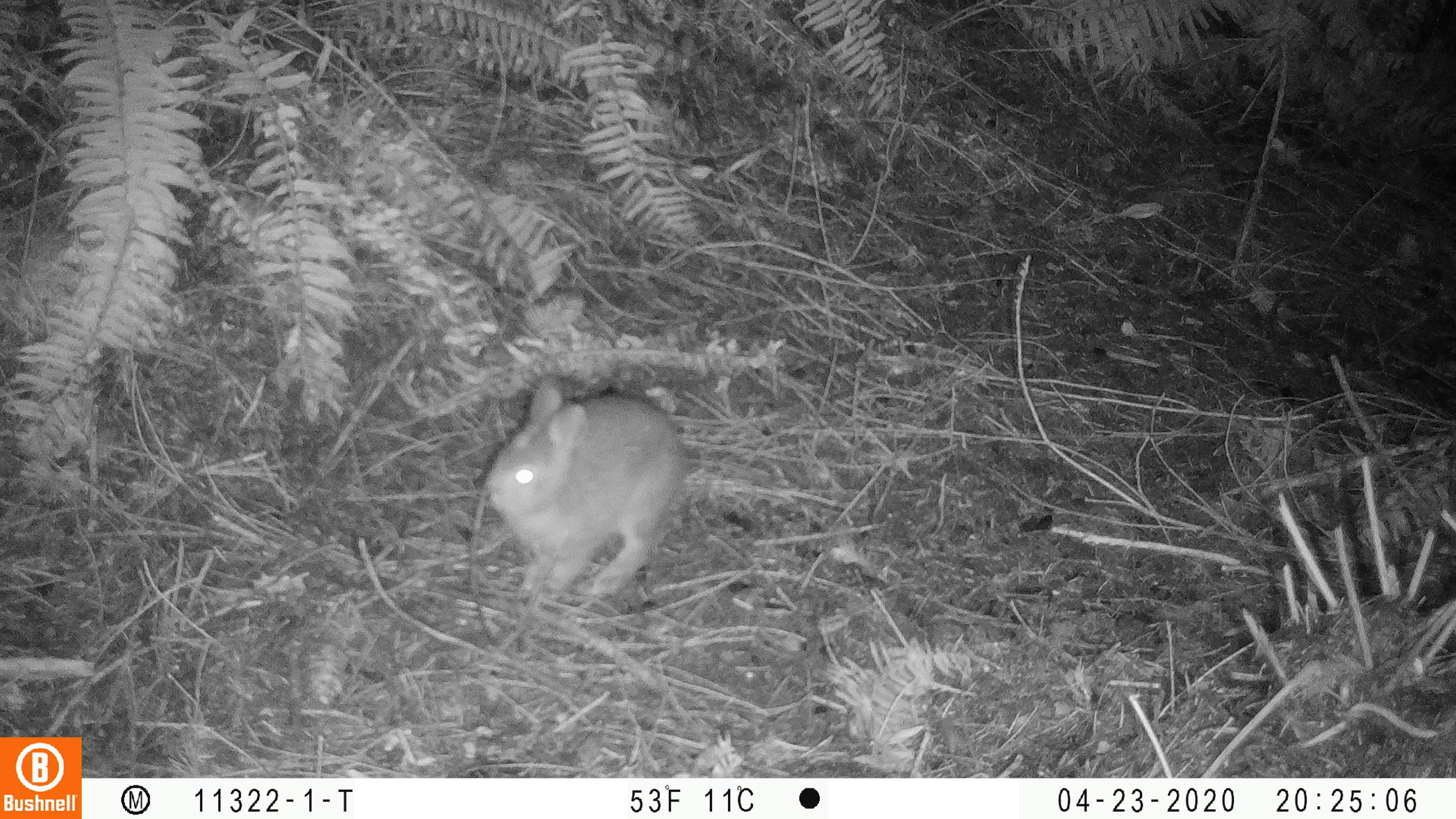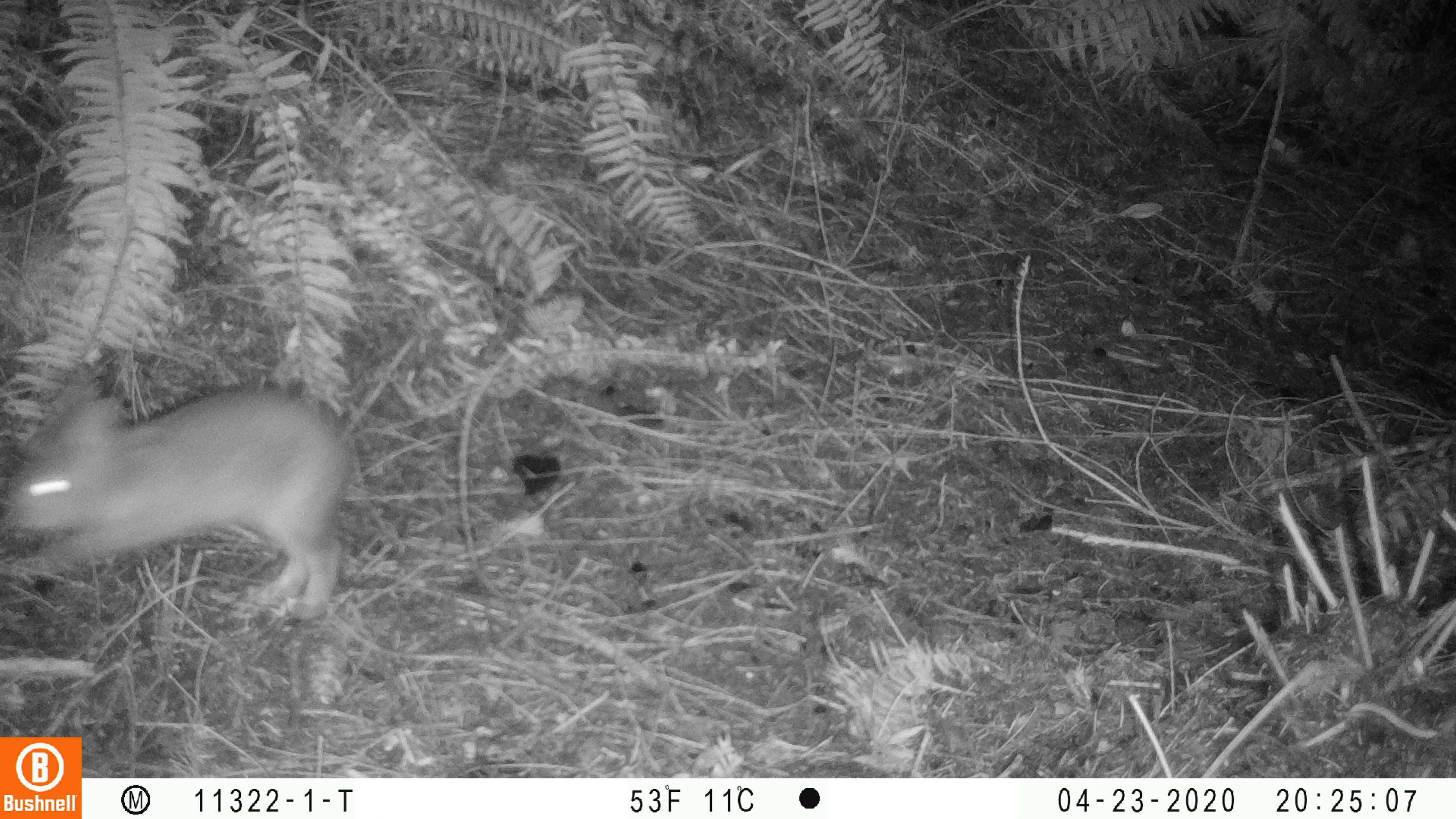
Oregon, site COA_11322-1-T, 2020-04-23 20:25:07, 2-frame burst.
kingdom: Animalia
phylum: Chordata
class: Mammalia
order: Lagomorpha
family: Leporidae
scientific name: Leporidae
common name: hares and rabbits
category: leporidae family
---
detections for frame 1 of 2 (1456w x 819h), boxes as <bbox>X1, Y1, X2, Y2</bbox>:
leporidae family: <bbox>479, 379, 698, 620</bbox>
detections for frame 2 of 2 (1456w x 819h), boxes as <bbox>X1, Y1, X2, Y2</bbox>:
leporidae family: <bbox>6, 361, 350, 629</bbox>